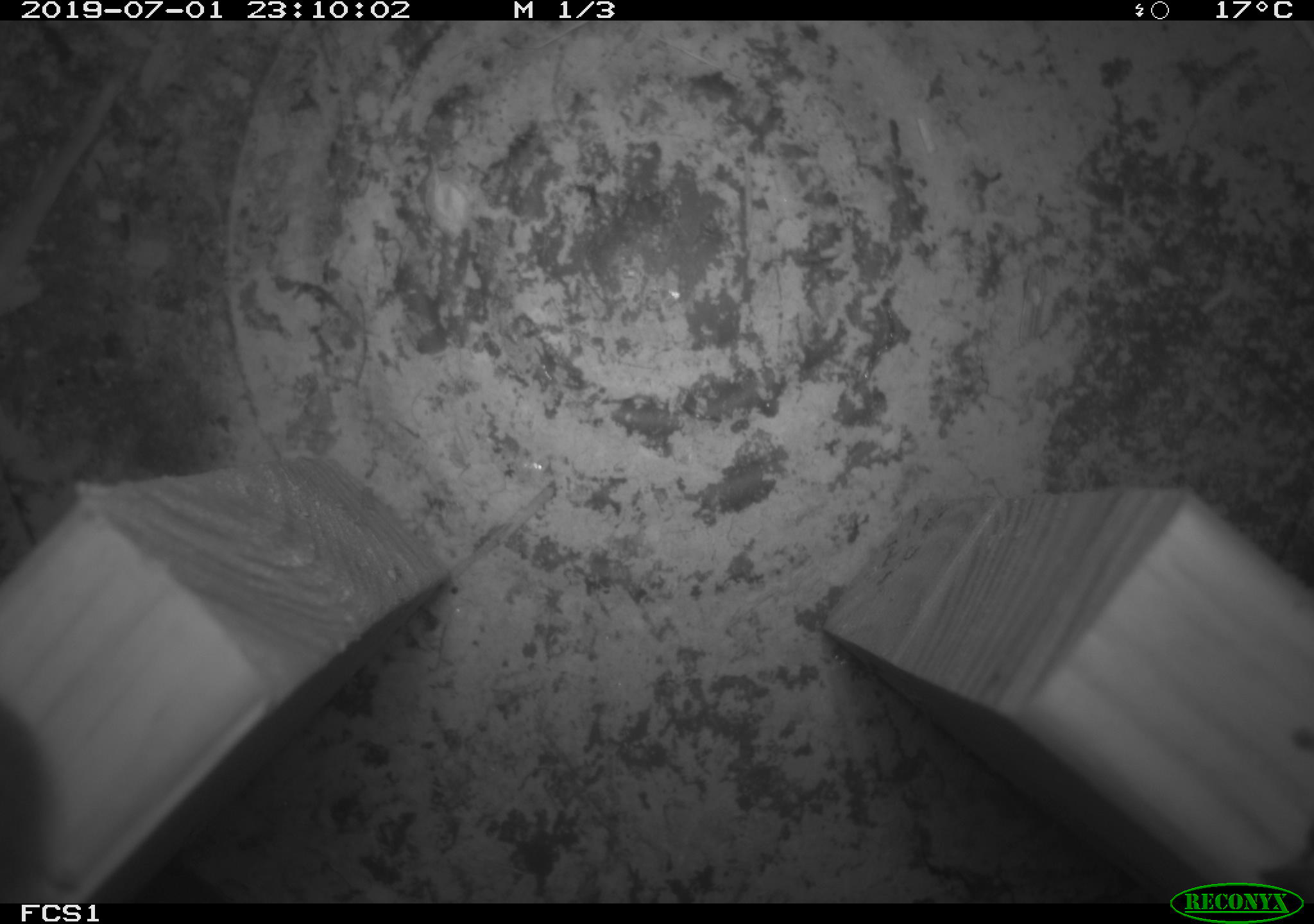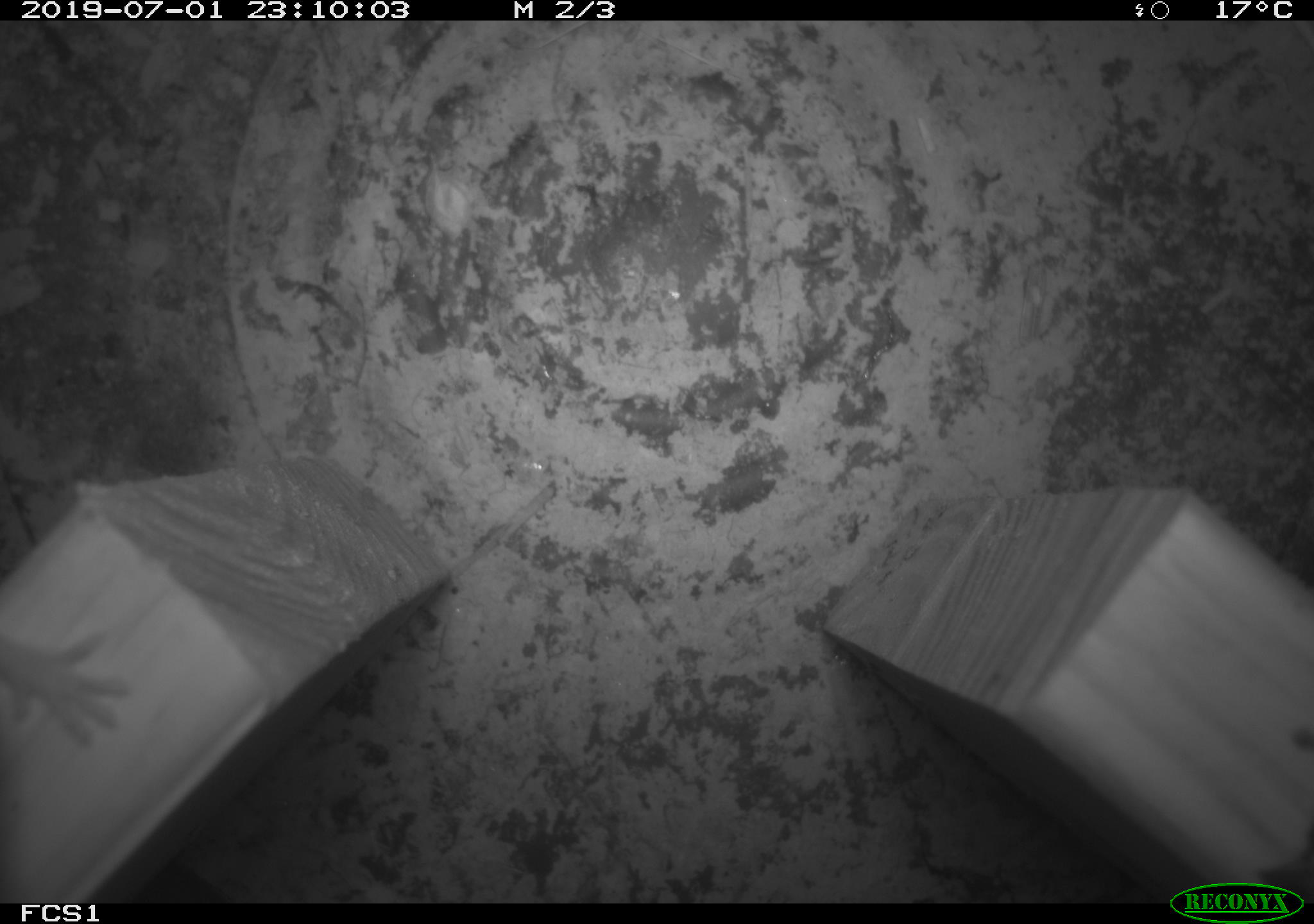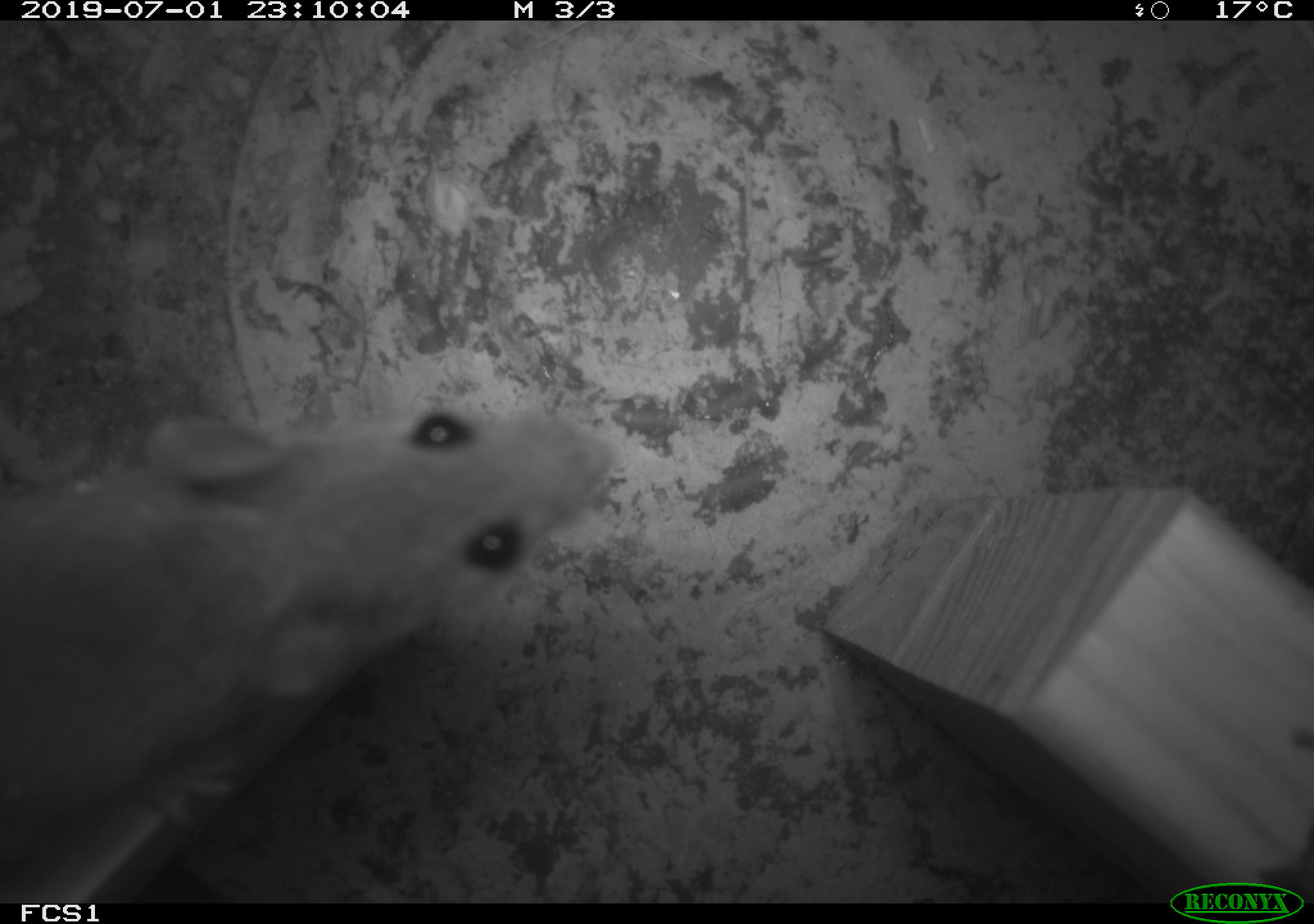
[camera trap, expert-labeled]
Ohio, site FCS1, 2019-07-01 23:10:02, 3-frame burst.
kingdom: Animalia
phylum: Chordata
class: Mammalia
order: Rodentia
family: Cricetidae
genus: Peromyscus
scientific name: Peromyscus leucopus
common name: white-footed mouse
White-footed mouse (Peromyscus leucopus).